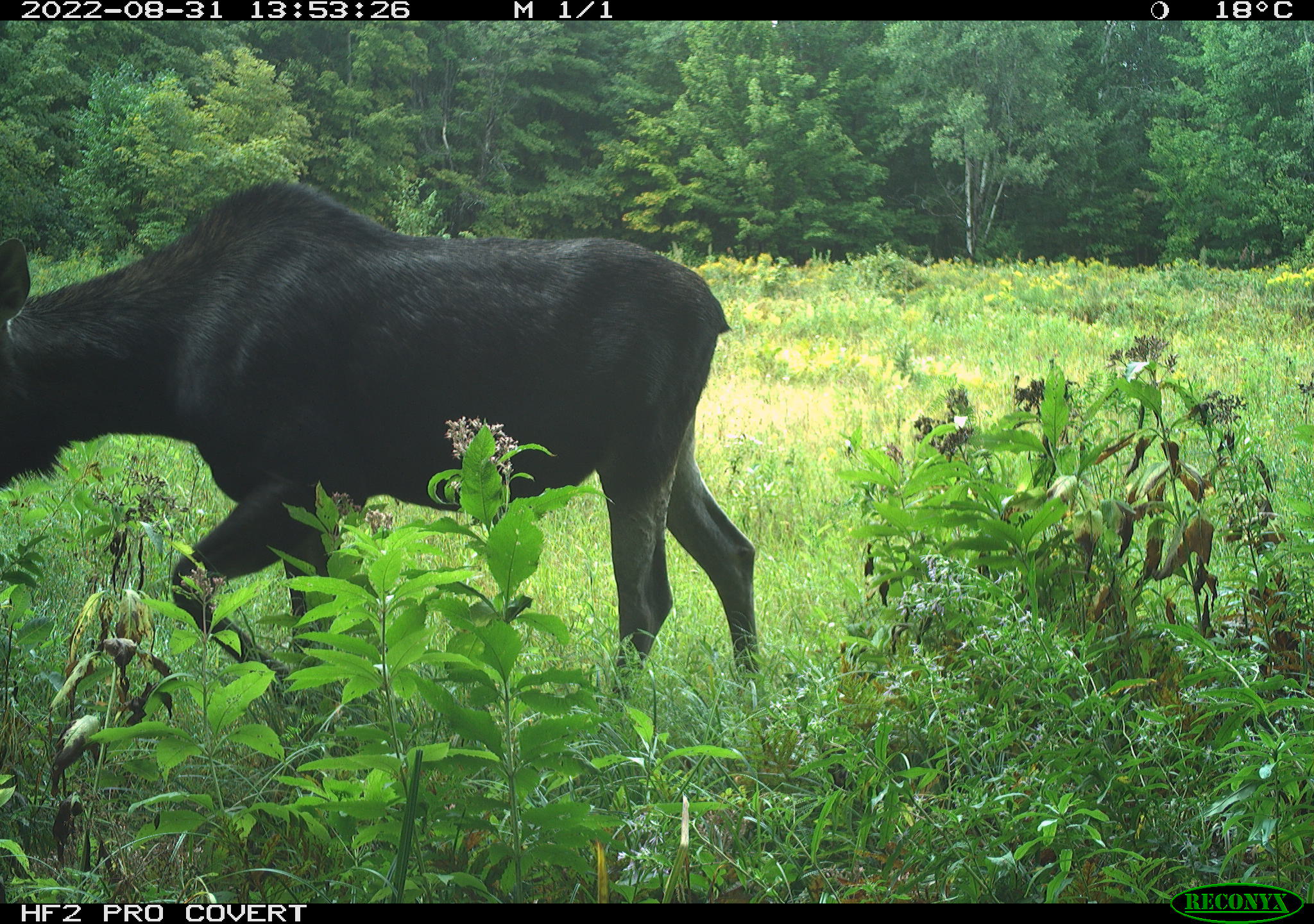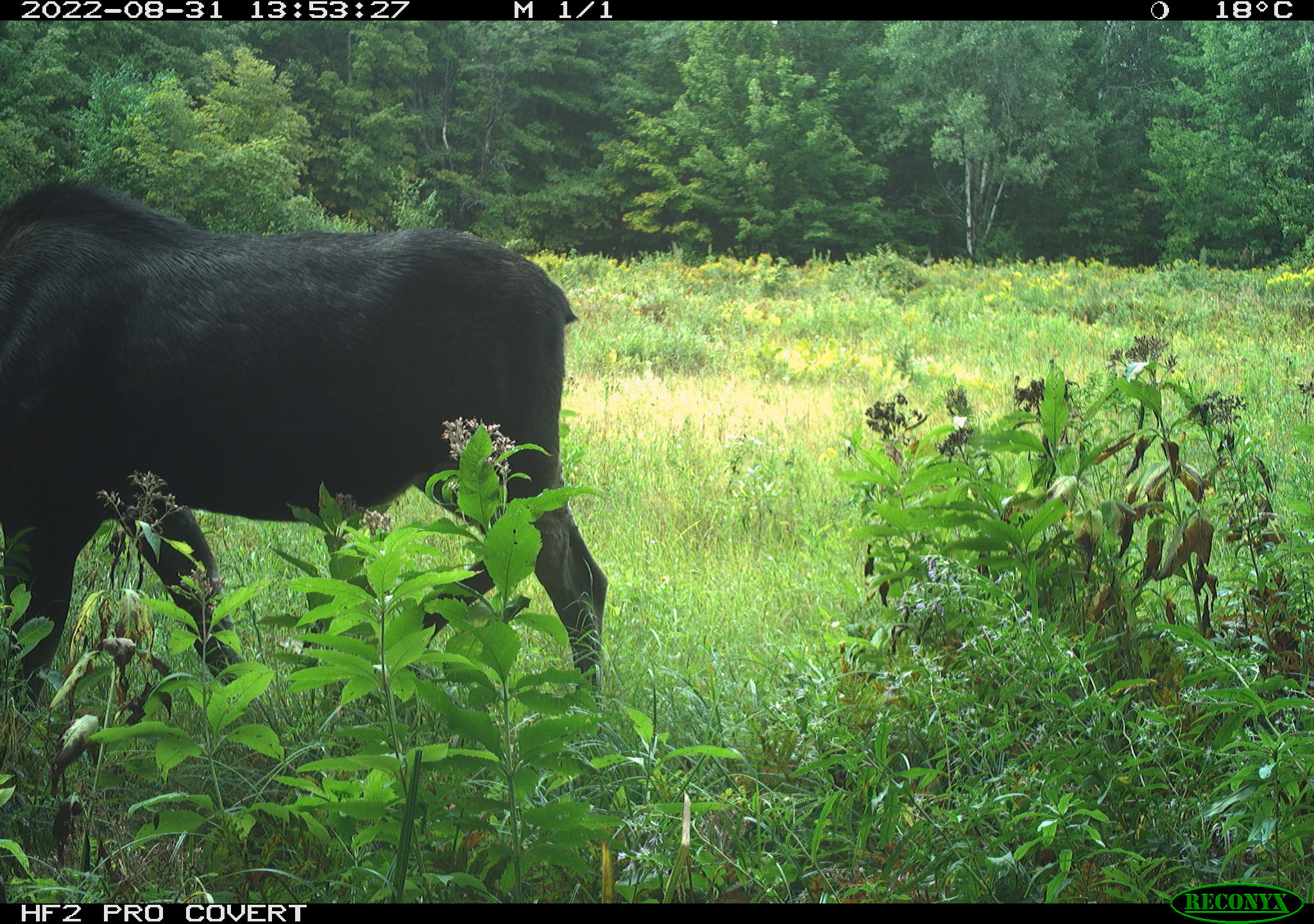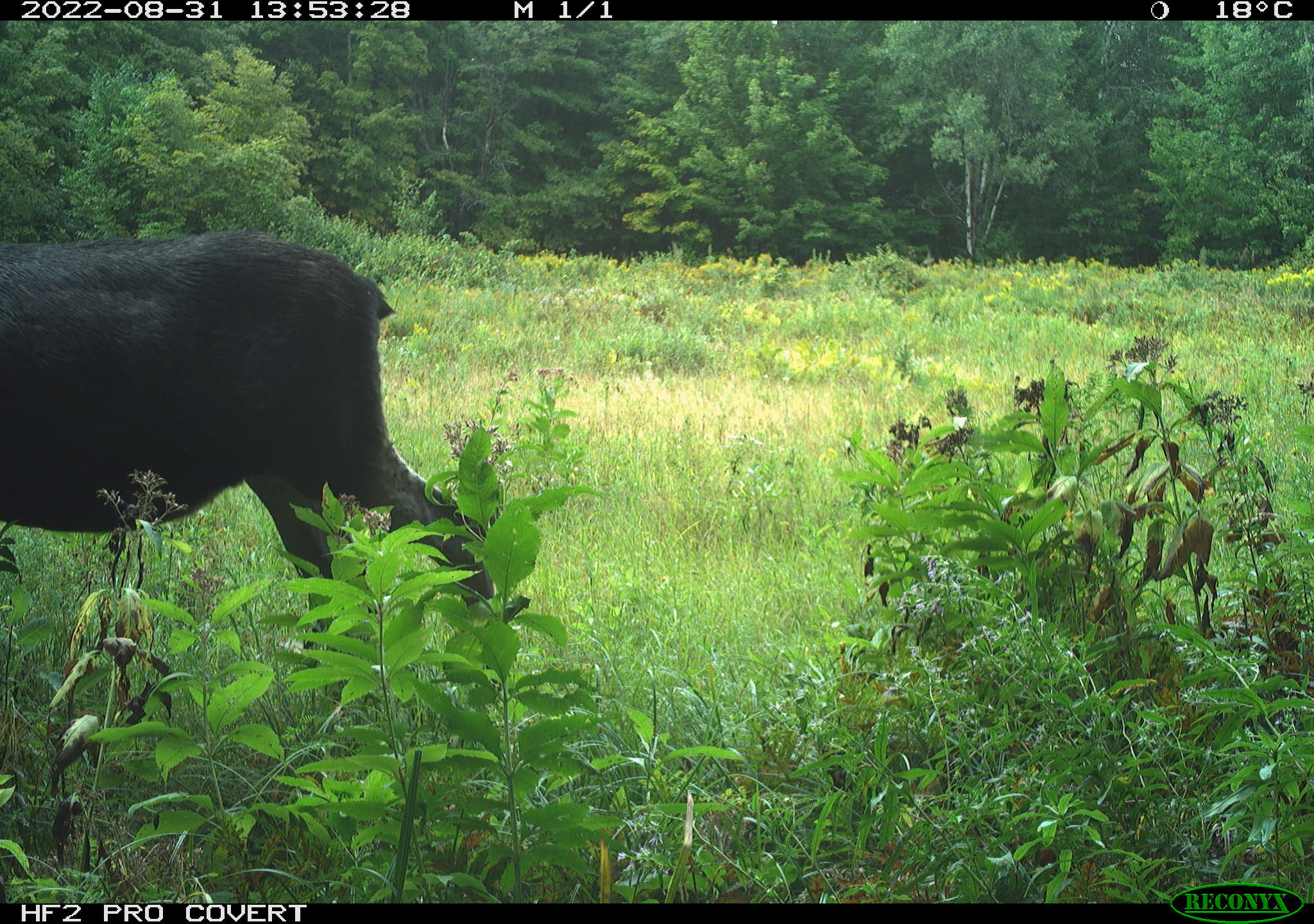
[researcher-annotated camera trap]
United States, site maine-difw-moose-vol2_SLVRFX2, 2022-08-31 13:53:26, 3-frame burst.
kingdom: Animalia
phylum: Chordata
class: Mammalia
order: Artiodactyla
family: Cervidae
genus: Alces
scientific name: Alces alces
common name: moose